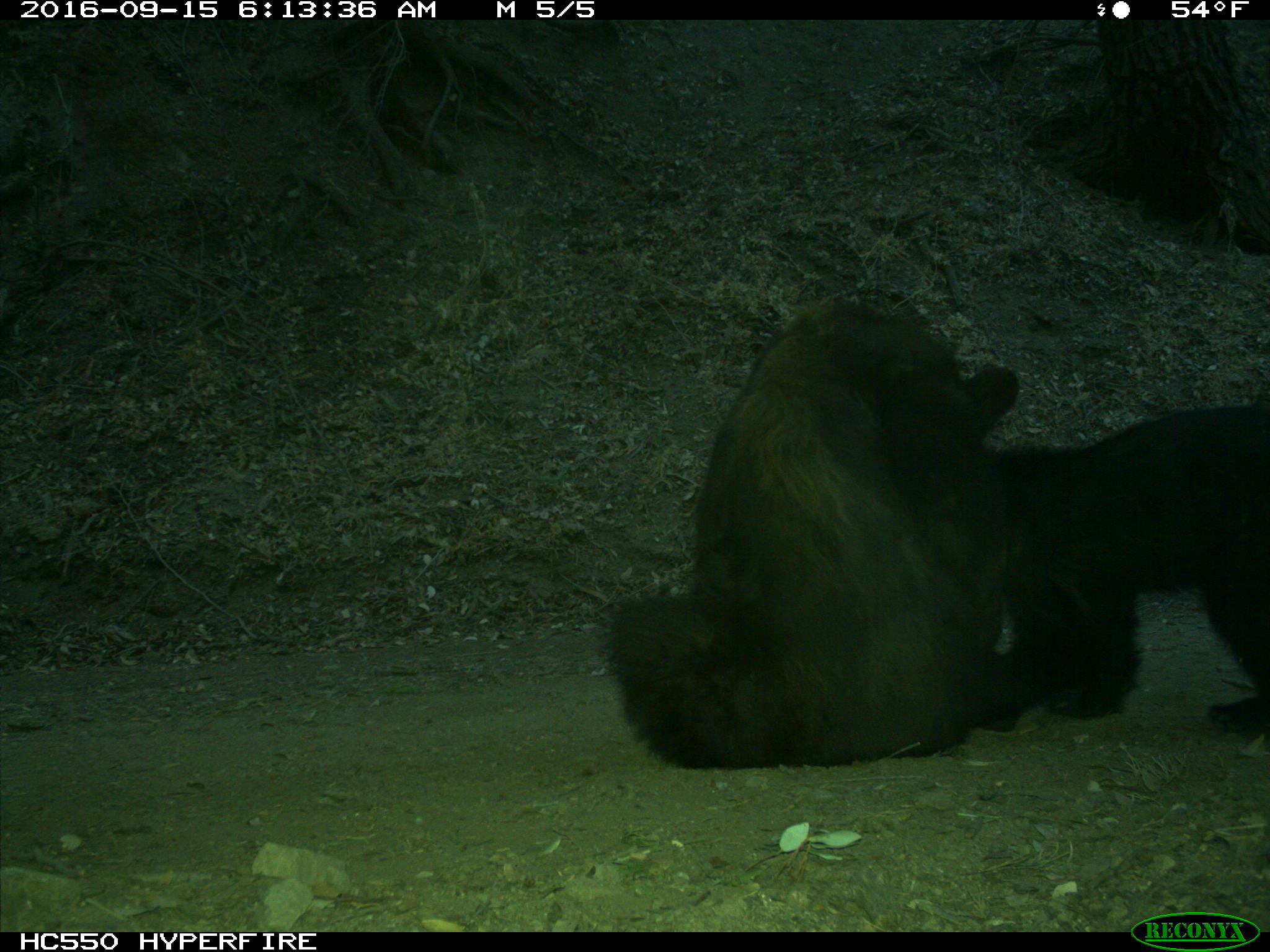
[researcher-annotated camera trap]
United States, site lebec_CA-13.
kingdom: Animalia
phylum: Chordata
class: Mammalia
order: Carnivora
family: Ursidae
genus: Ursus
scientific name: Ursus americanus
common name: american black bear